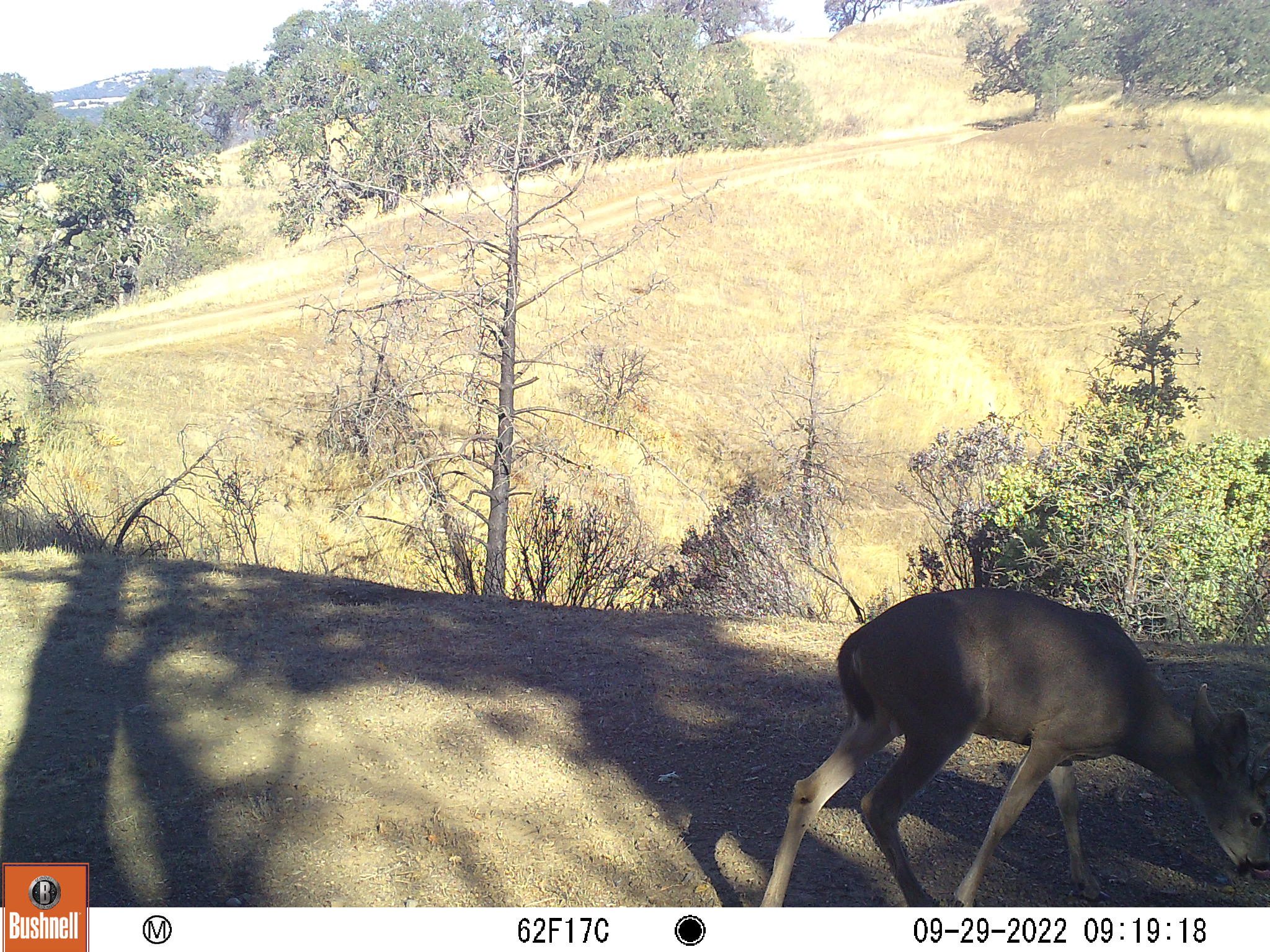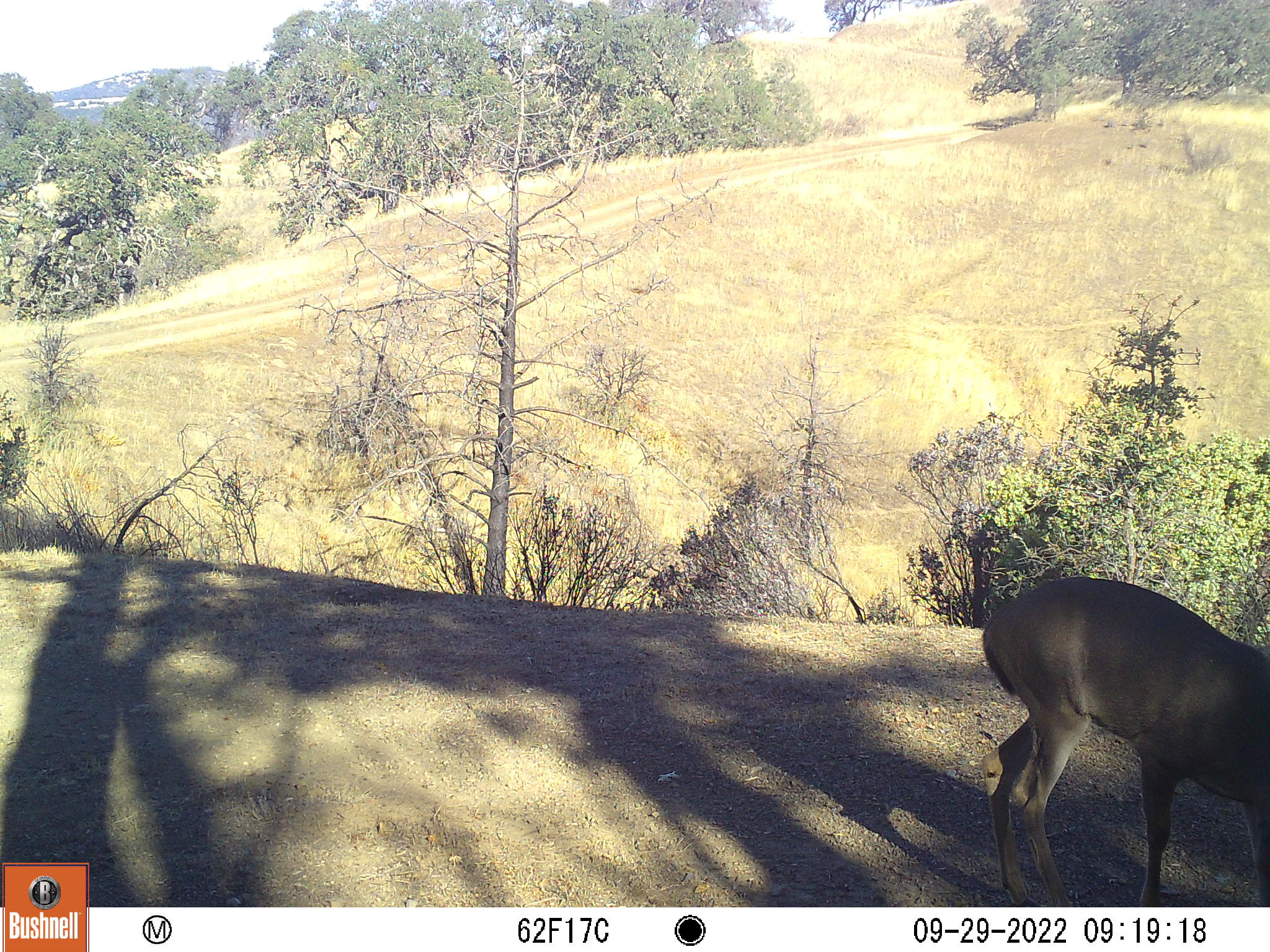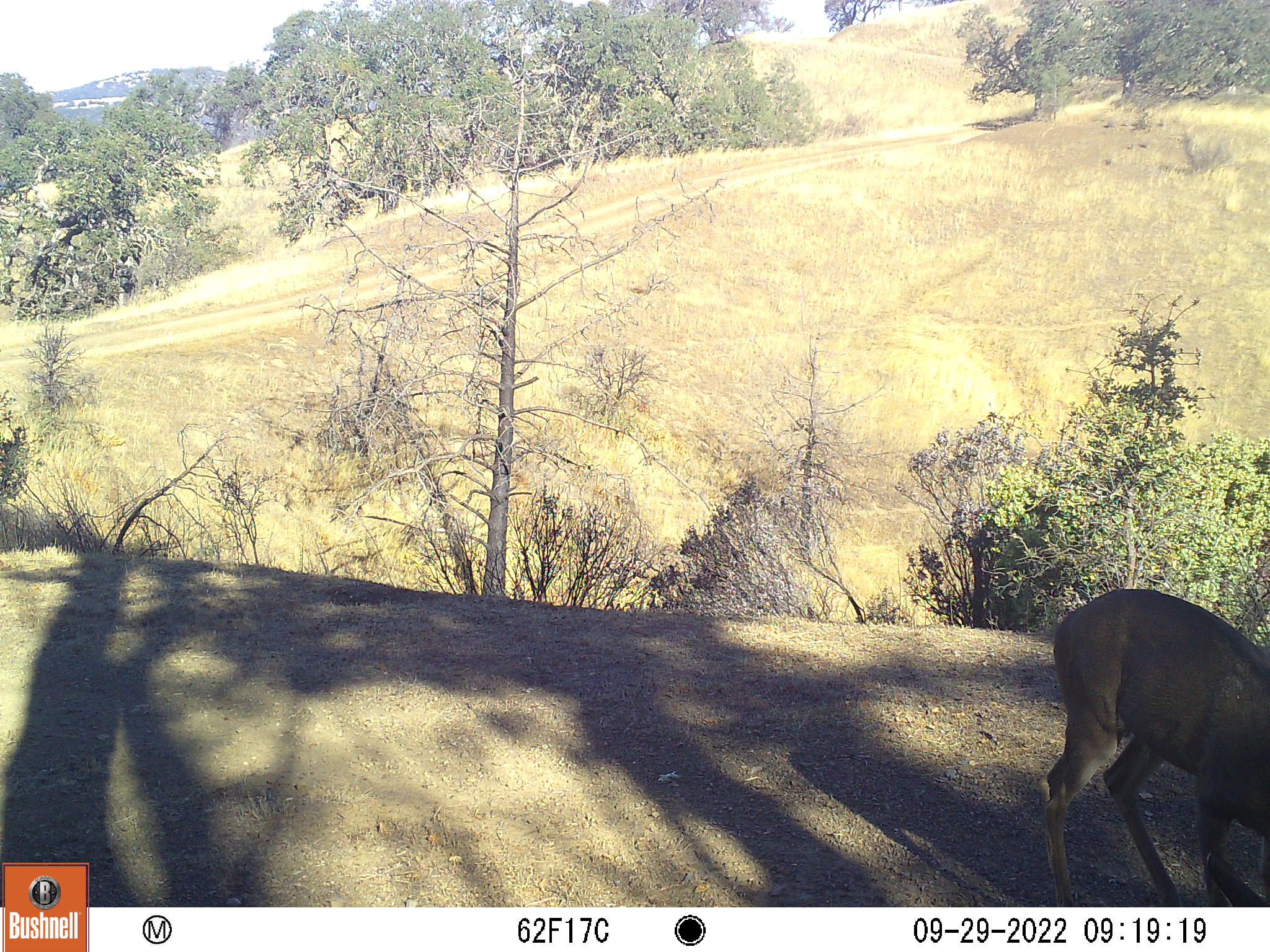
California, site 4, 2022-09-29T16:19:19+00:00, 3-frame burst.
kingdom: Animalia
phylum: Chordata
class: Mammalia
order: Artiodactyla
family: Cervidae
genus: Odocoileus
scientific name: Odocoileus hemionus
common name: mule deer